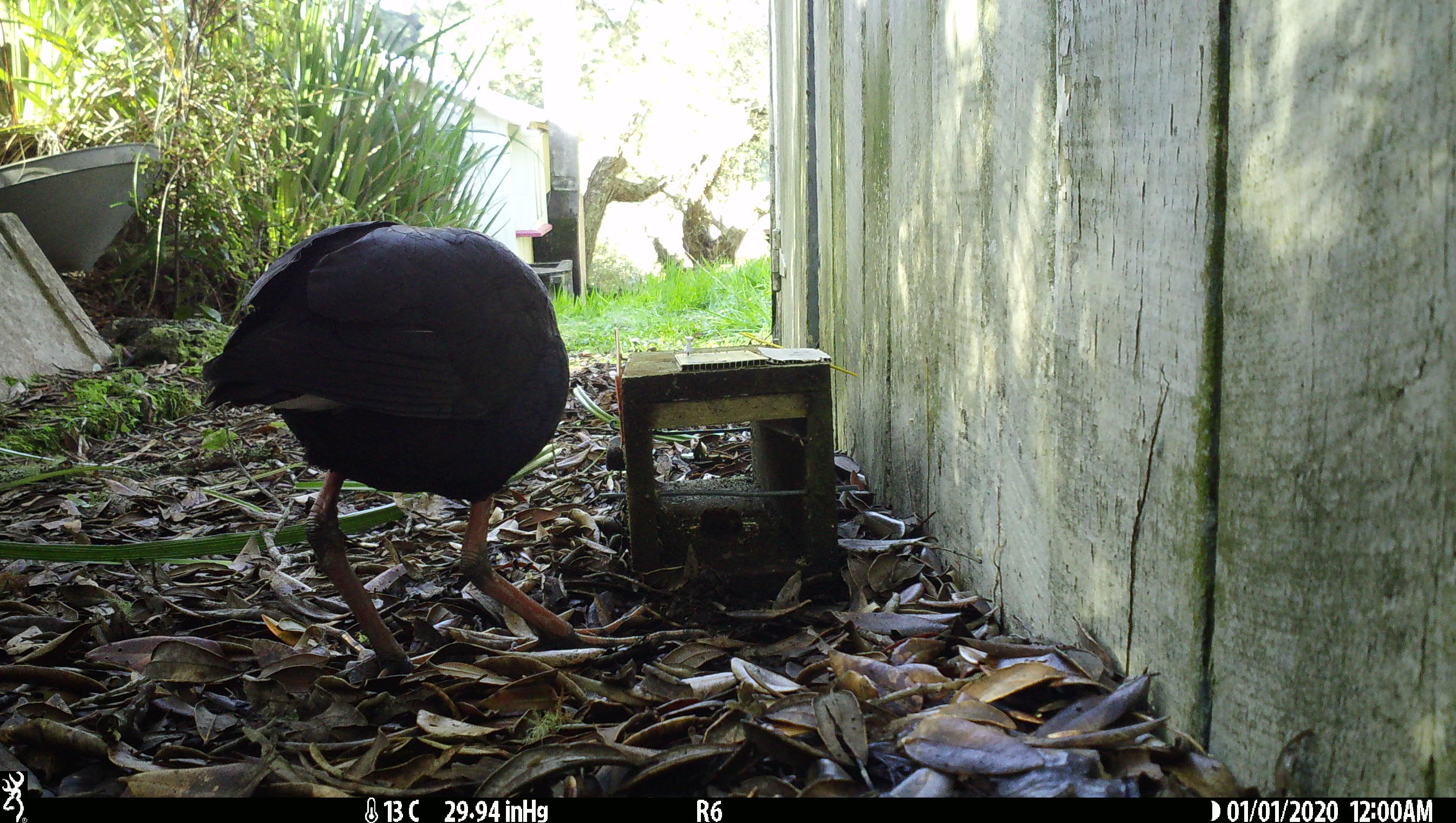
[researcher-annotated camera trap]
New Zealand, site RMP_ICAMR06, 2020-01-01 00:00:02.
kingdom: Animalia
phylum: Chordata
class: Aves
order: Gruiformes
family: Rallidae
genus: Porphyrio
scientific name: Porphyrio melanotus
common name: australasian swamphen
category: pukeko